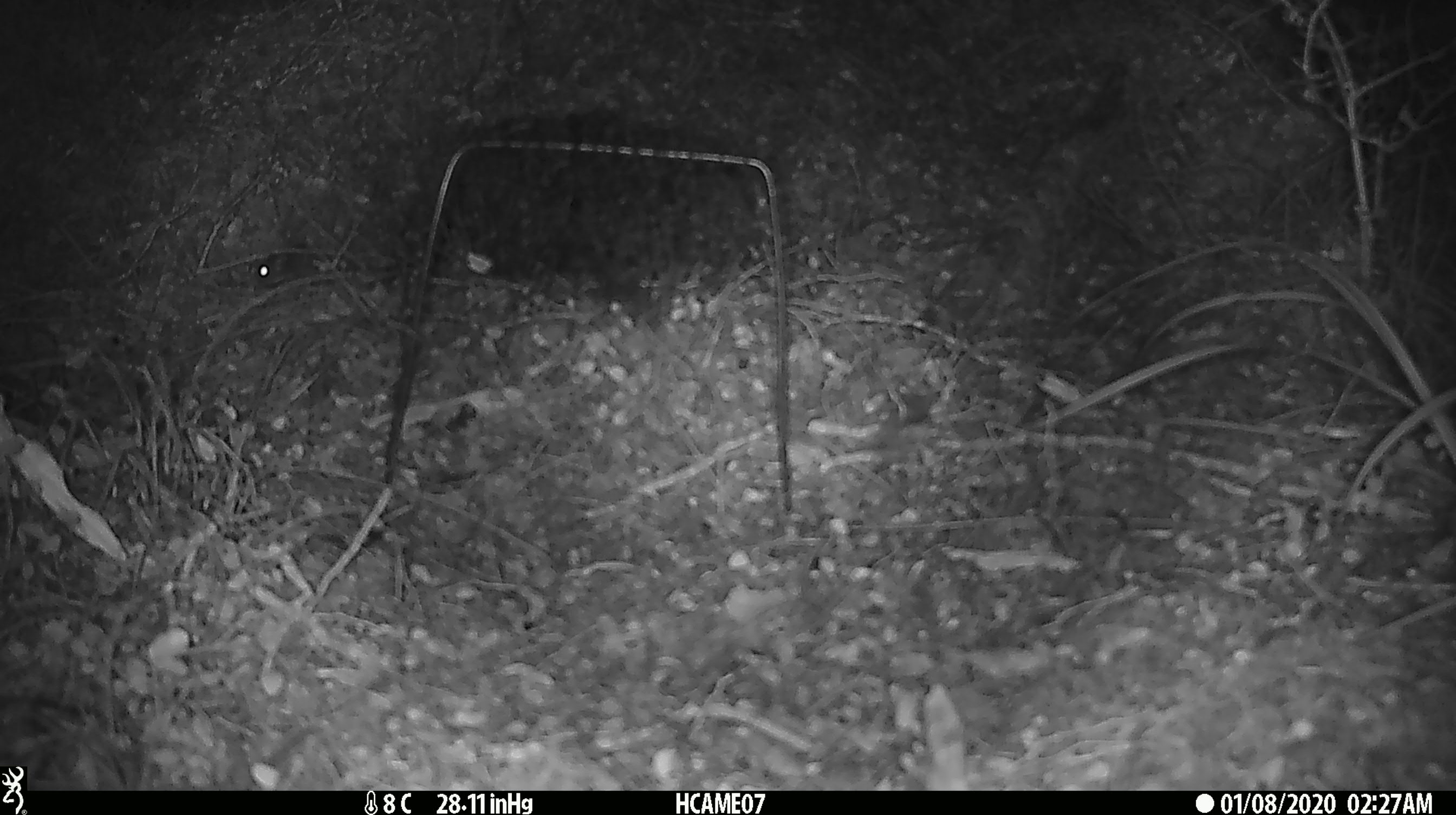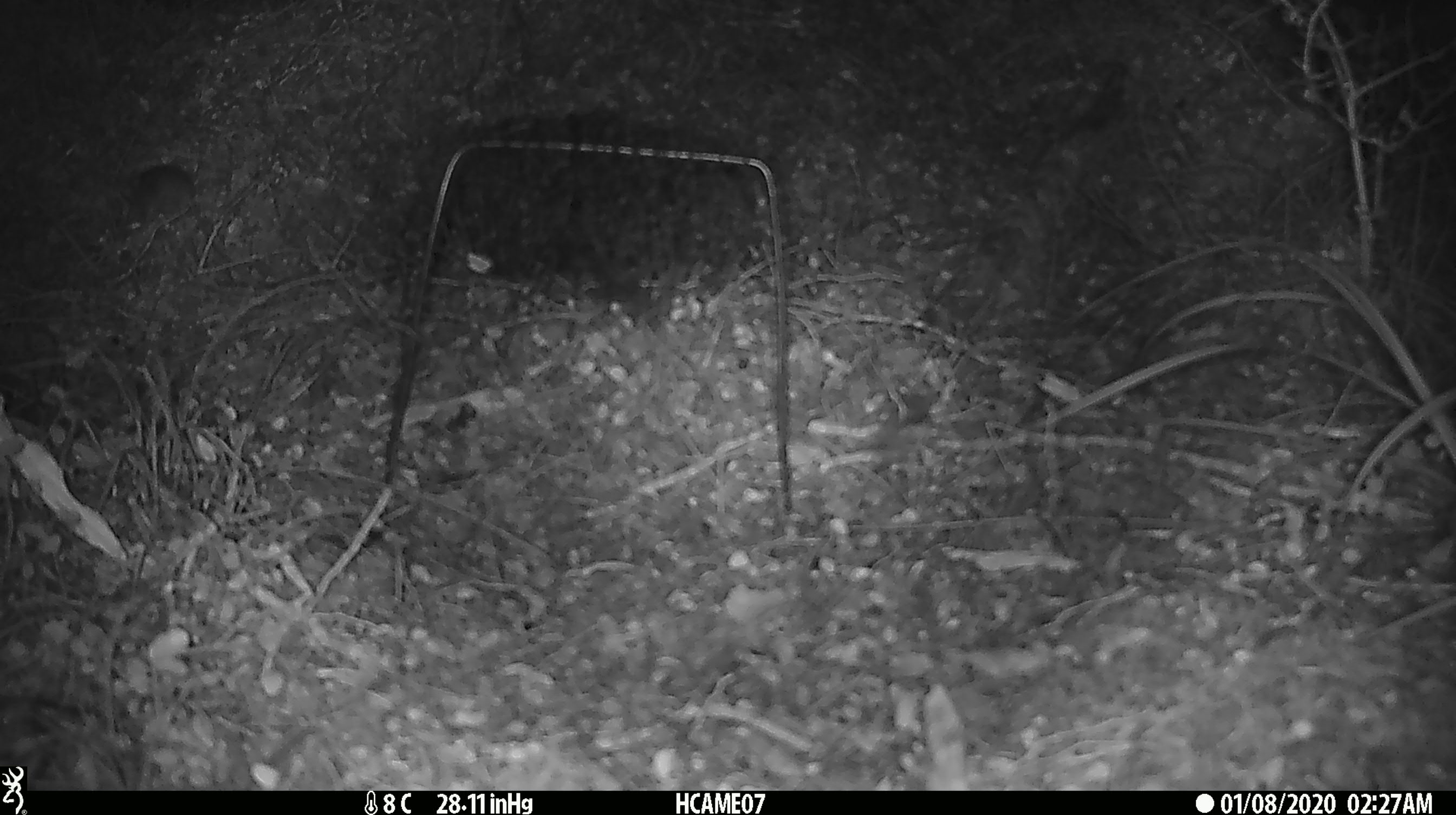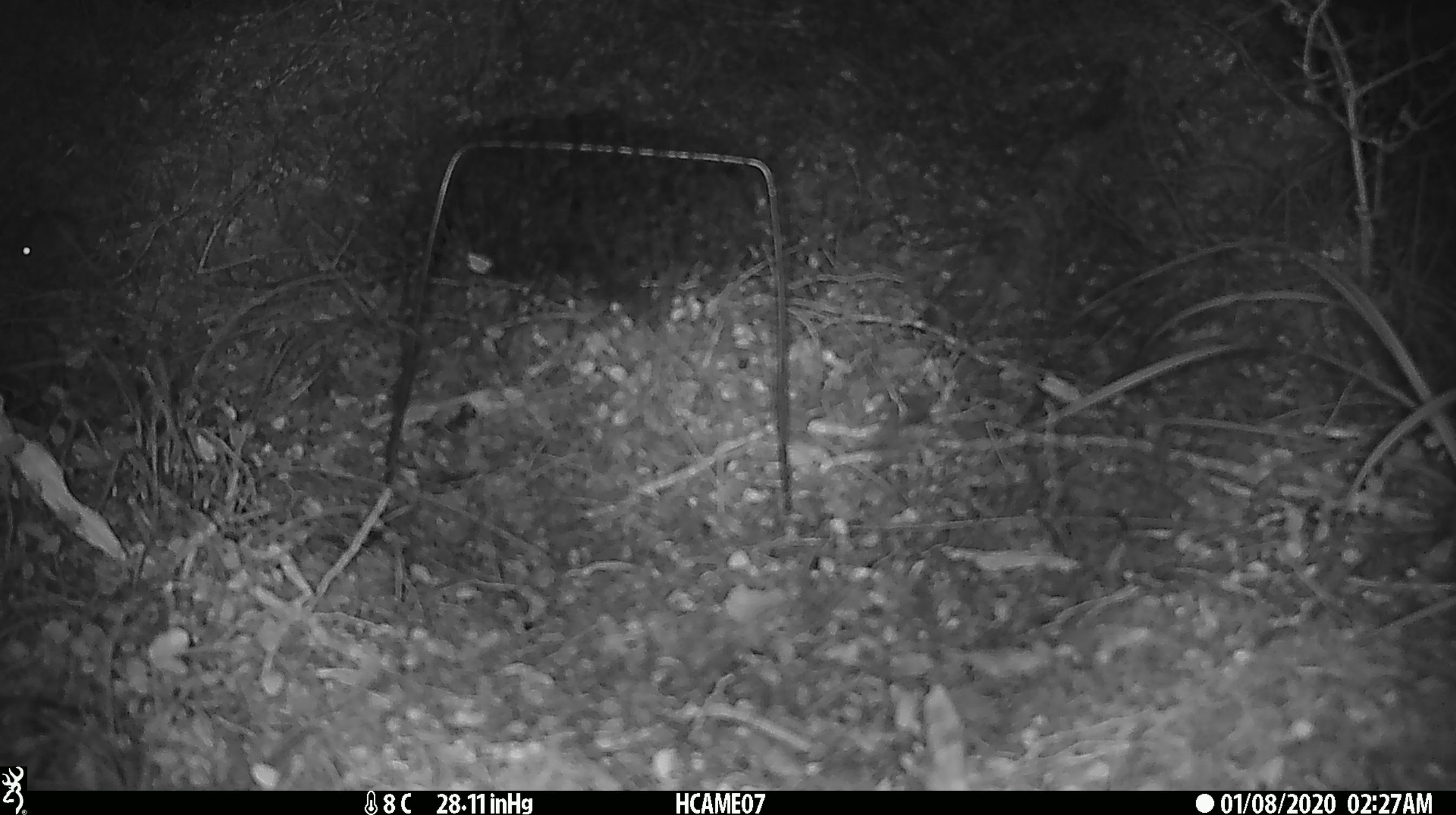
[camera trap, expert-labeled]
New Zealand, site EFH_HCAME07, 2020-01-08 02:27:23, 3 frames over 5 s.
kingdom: Animalia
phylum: Chordata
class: Mammalia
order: Rodentia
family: Muridae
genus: Mus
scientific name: Mus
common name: mouse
Mouse (Mus).